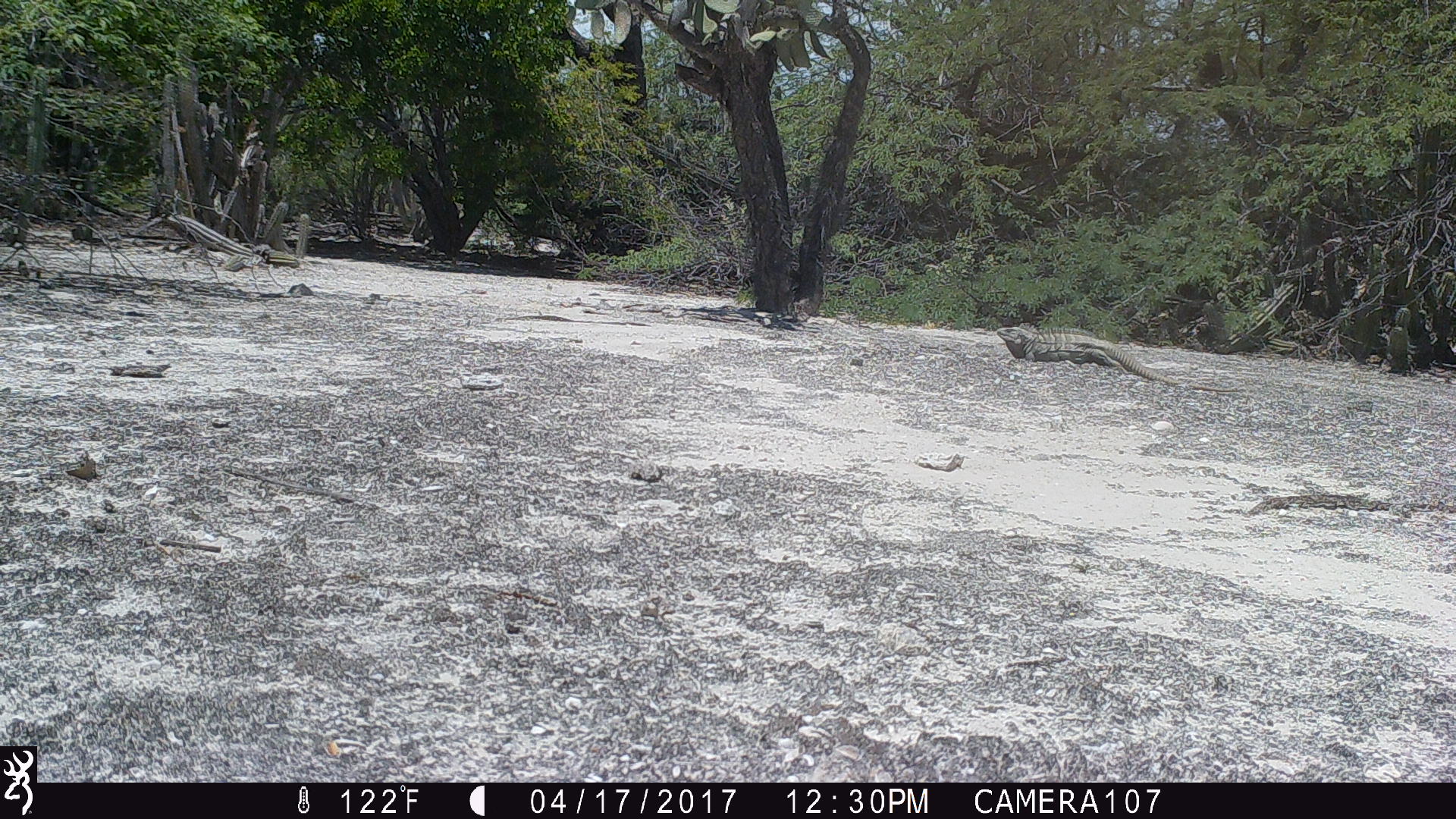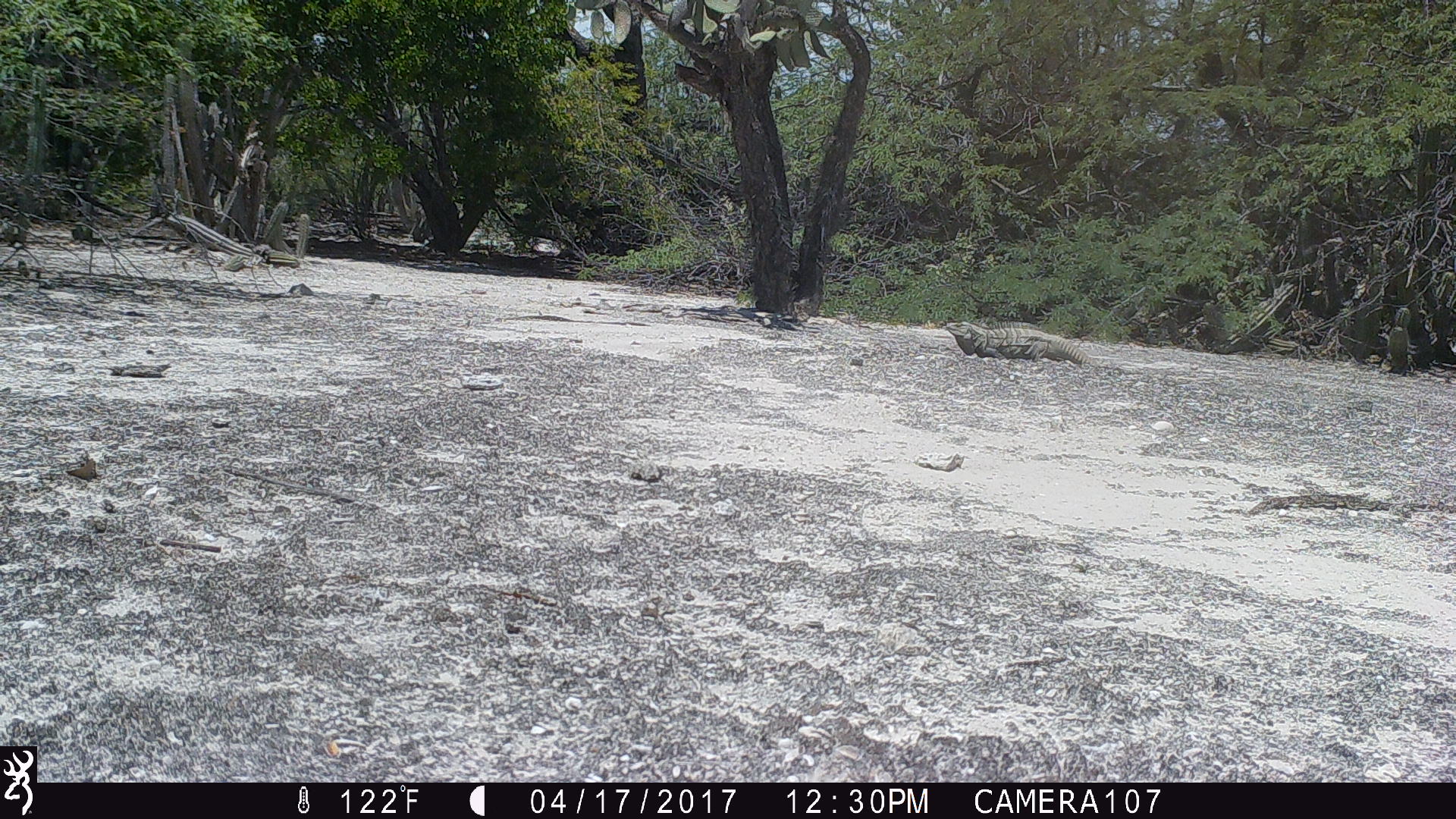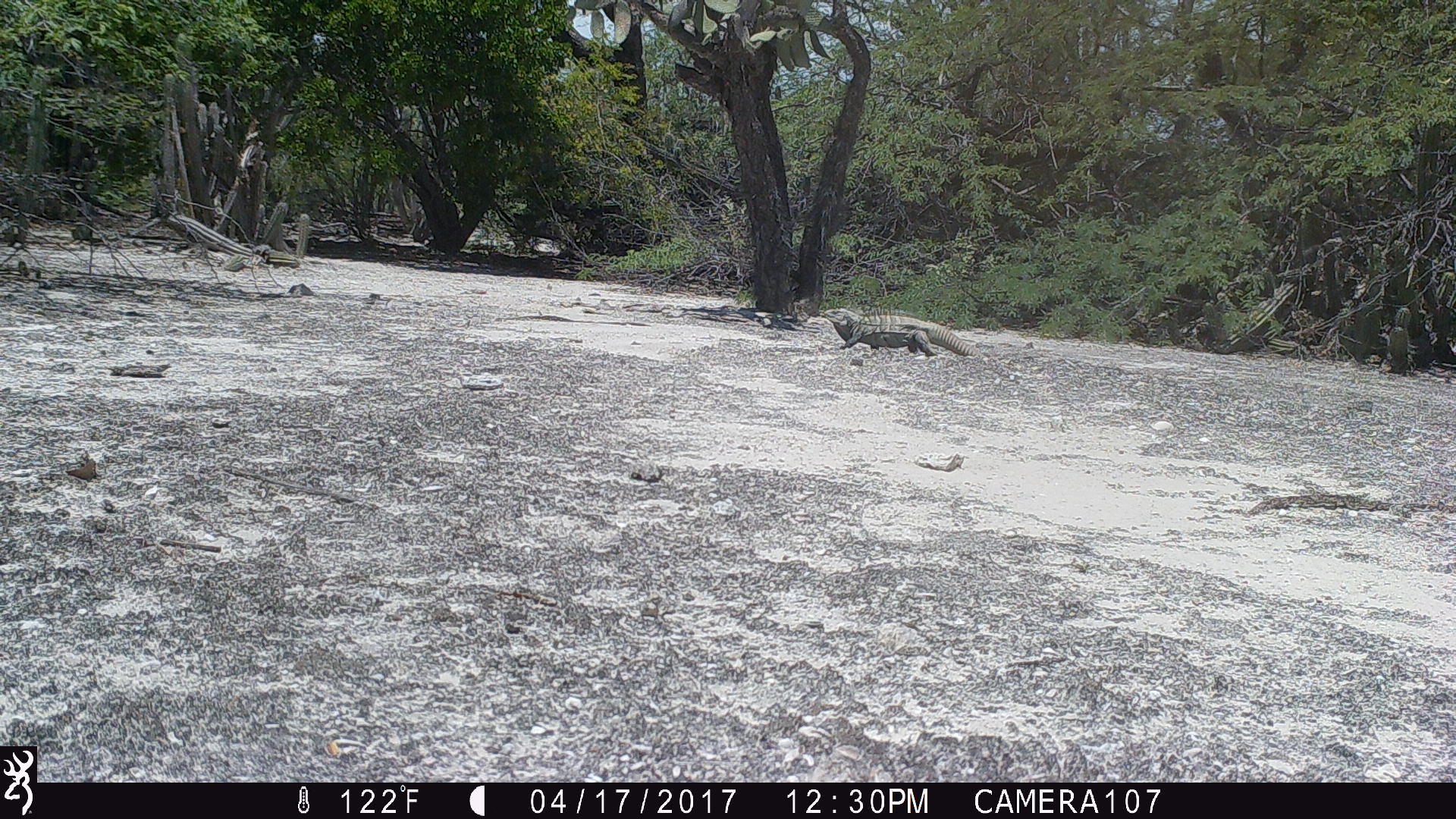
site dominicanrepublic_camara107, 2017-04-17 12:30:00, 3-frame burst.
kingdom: Animalia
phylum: Chordata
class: Reptilia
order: Squamata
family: Iguanidae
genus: Iguana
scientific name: Iguana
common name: typical iguanas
Iguana (typical iguanas).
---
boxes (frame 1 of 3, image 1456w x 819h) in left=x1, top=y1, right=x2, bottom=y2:
iguana: left=991, top=320, right=1256, bottom=396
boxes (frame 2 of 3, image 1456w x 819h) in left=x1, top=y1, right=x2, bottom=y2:
iguana: left=941, top=319, right=1097, bottom=370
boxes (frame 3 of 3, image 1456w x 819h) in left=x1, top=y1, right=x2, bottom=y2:
iguana: left=824, top=311, right=974, bottom=362